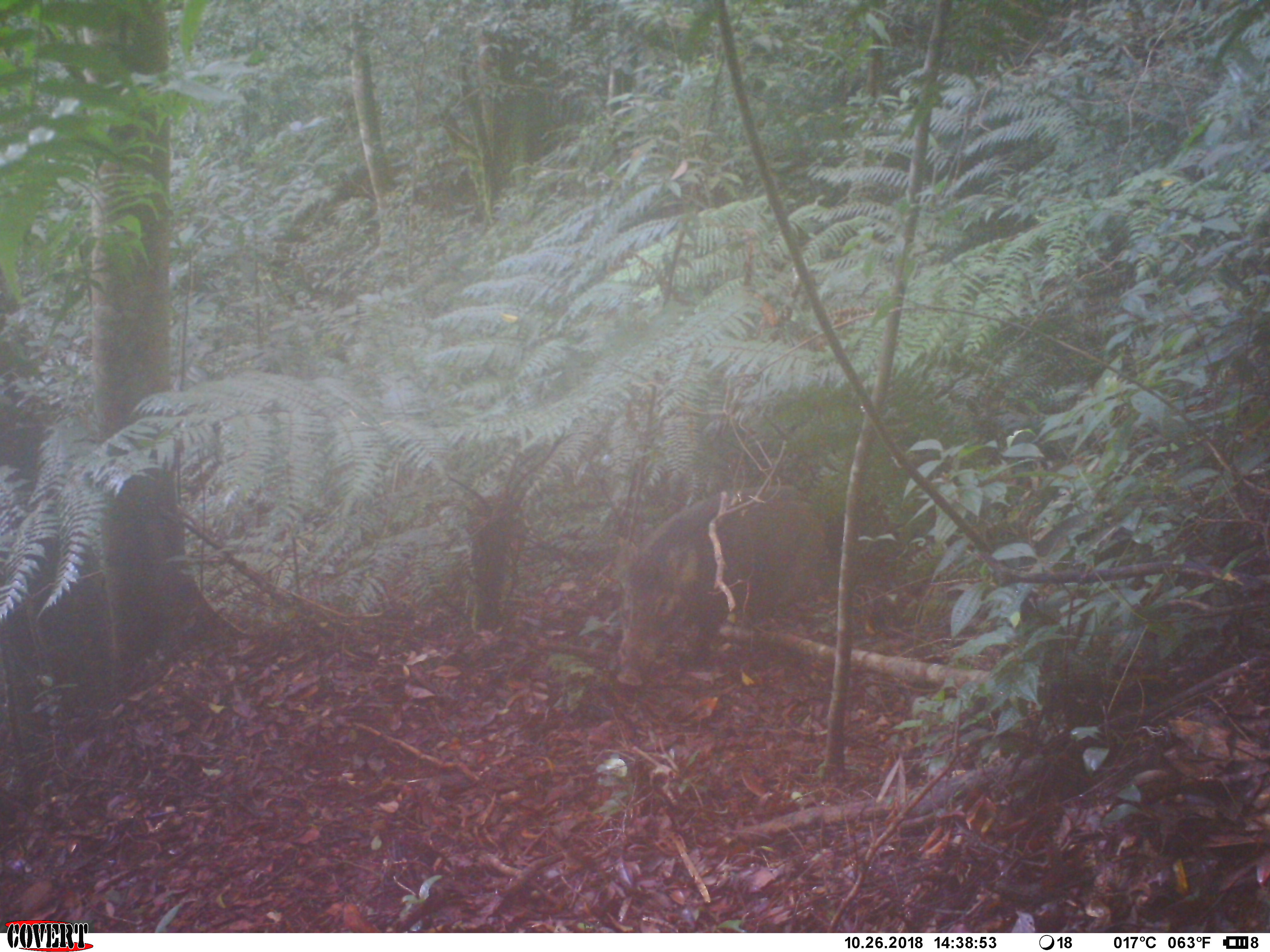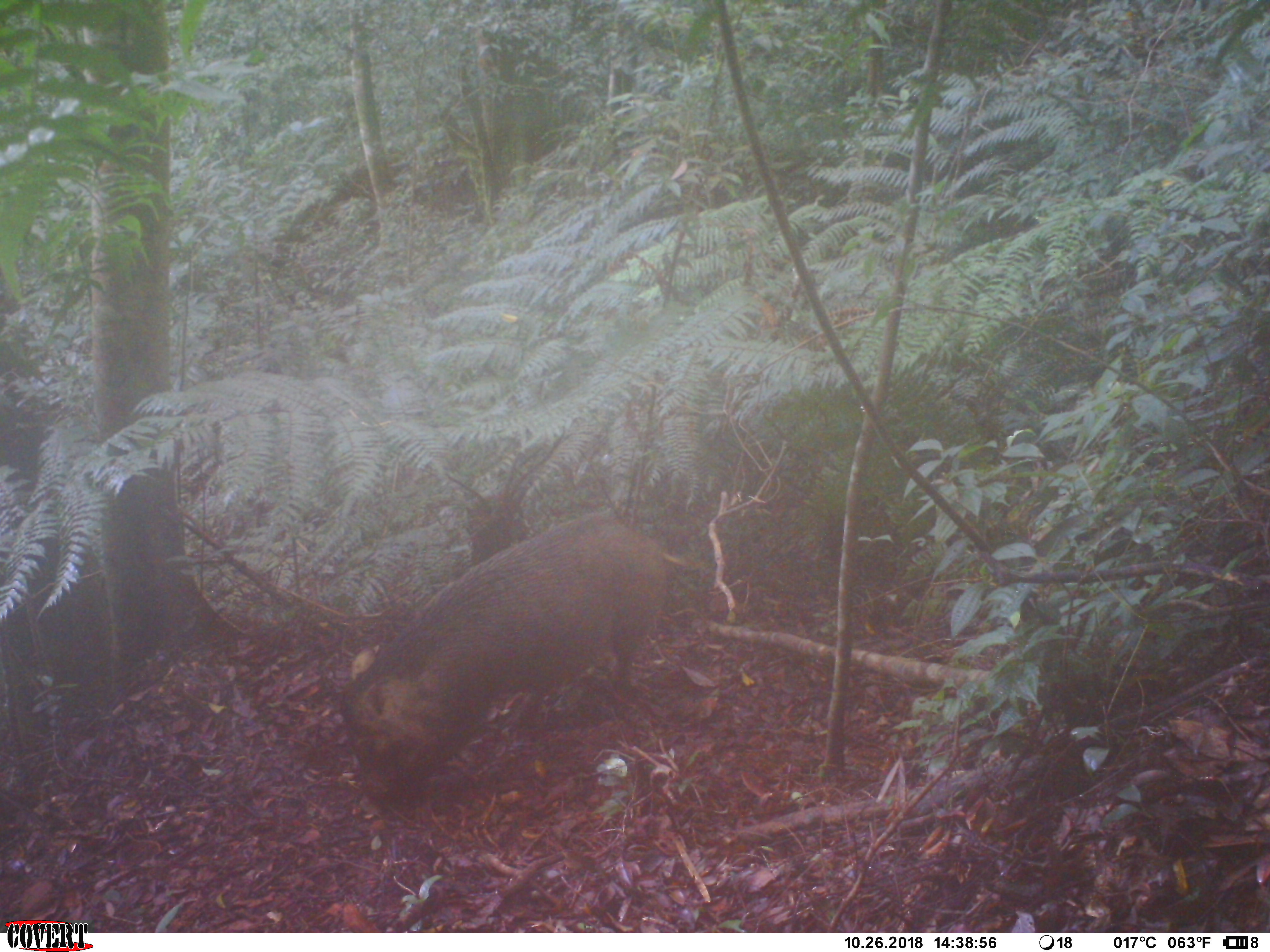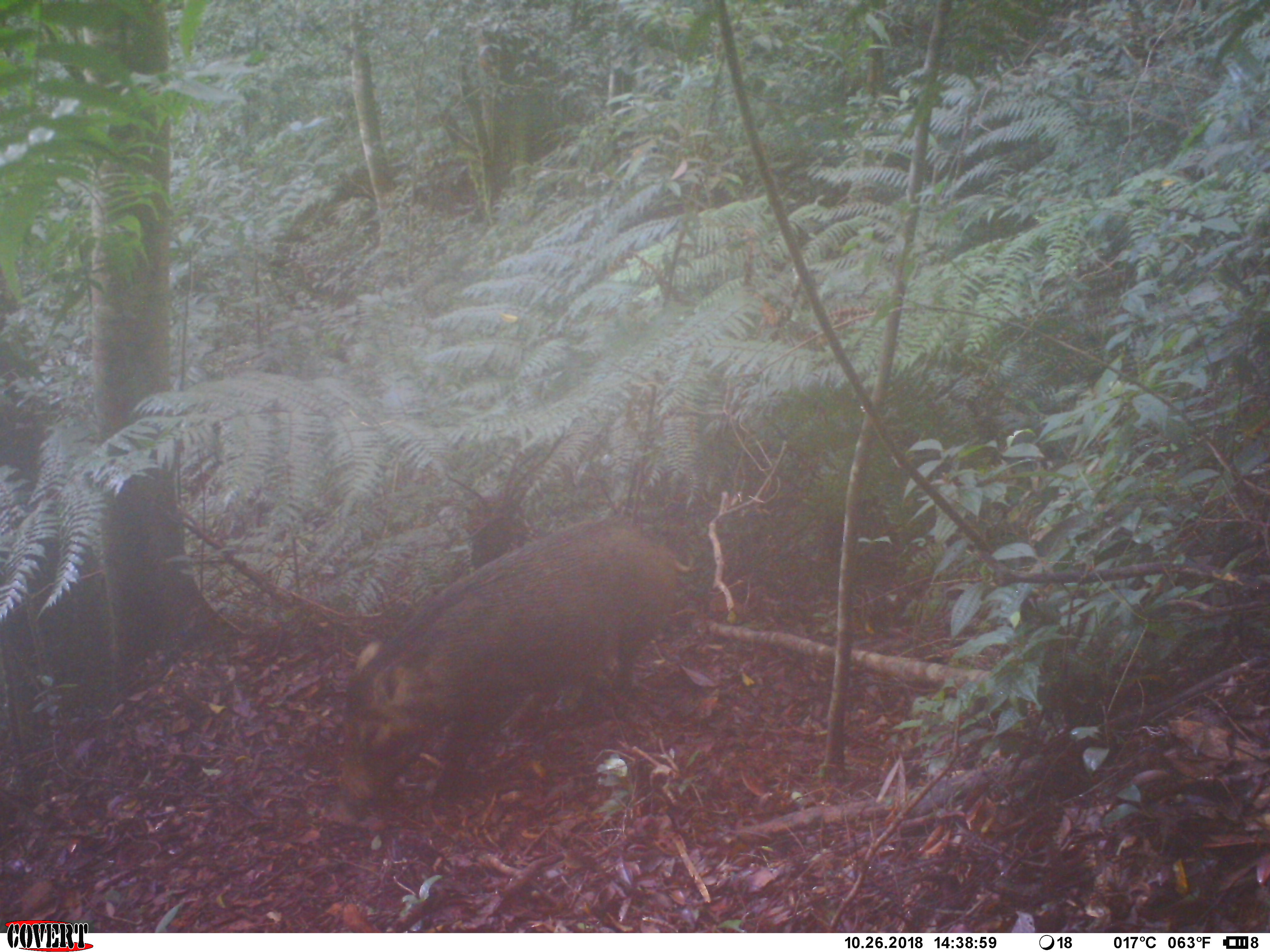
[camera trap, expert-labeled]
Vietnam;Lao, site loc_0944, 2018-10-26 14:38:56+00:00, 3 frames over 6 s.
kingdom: Animalia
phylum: Chordata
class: Mammalia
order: Artiodactyla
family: Suidae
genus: Sus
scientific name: Sus scrofa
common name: eurasian wild pig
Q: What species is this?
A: Eurasian wild pig (Sus scrofa).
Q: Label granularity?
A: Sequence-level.